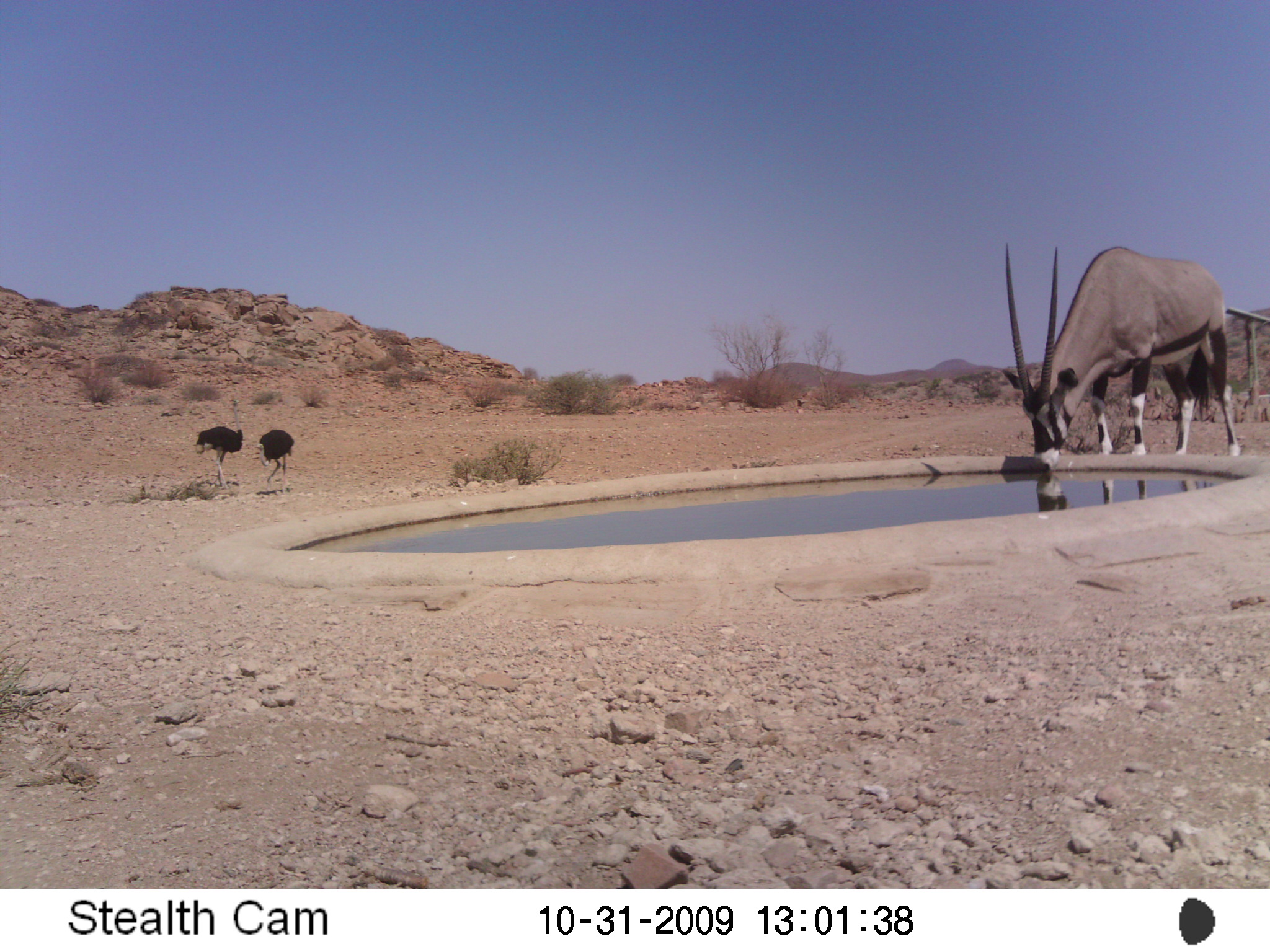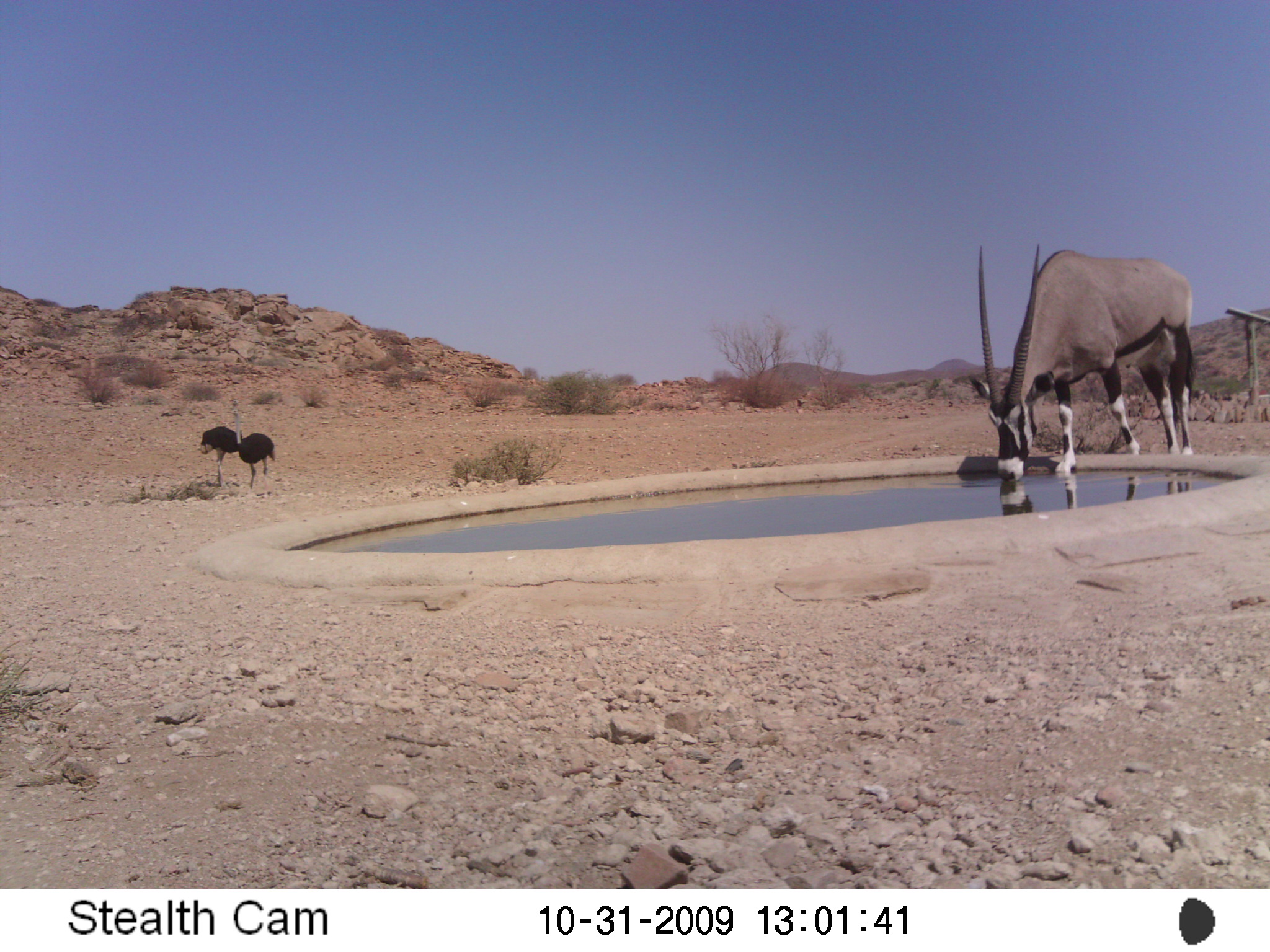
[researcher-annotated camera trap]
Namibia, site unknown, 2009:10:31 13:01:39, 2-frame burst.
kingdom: Animalia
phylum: Chordata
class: Mammalia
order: Artiodactyla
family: Bovidae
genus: Oryx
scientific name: Oryx gazella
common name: gemsbok